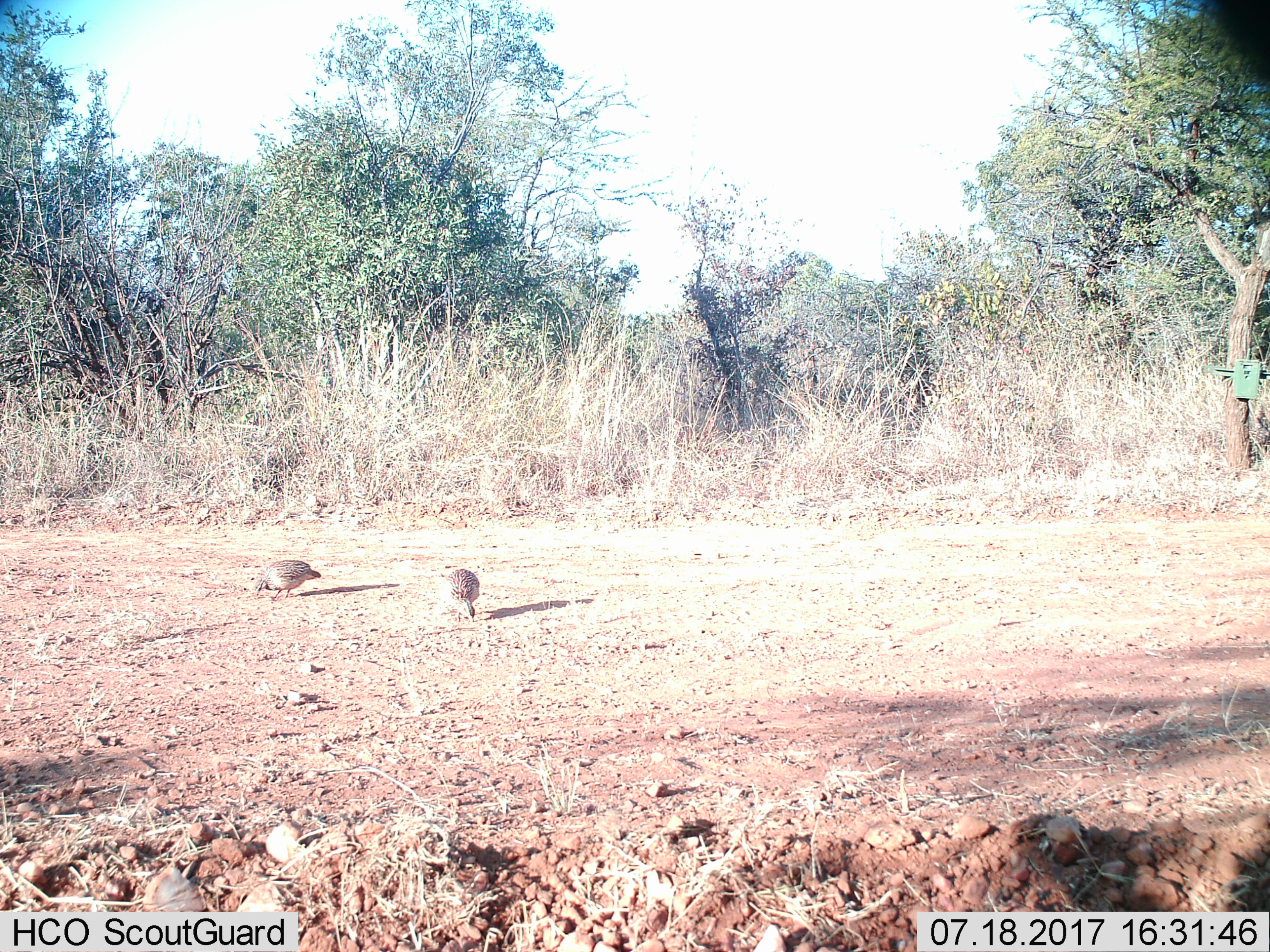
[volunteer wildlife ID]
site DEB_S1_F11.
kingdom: Animalia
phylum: Chordata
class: Aves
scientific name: Aves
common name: bird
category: birdother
Birdother (bird) (Aves), count 2. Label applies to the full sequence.